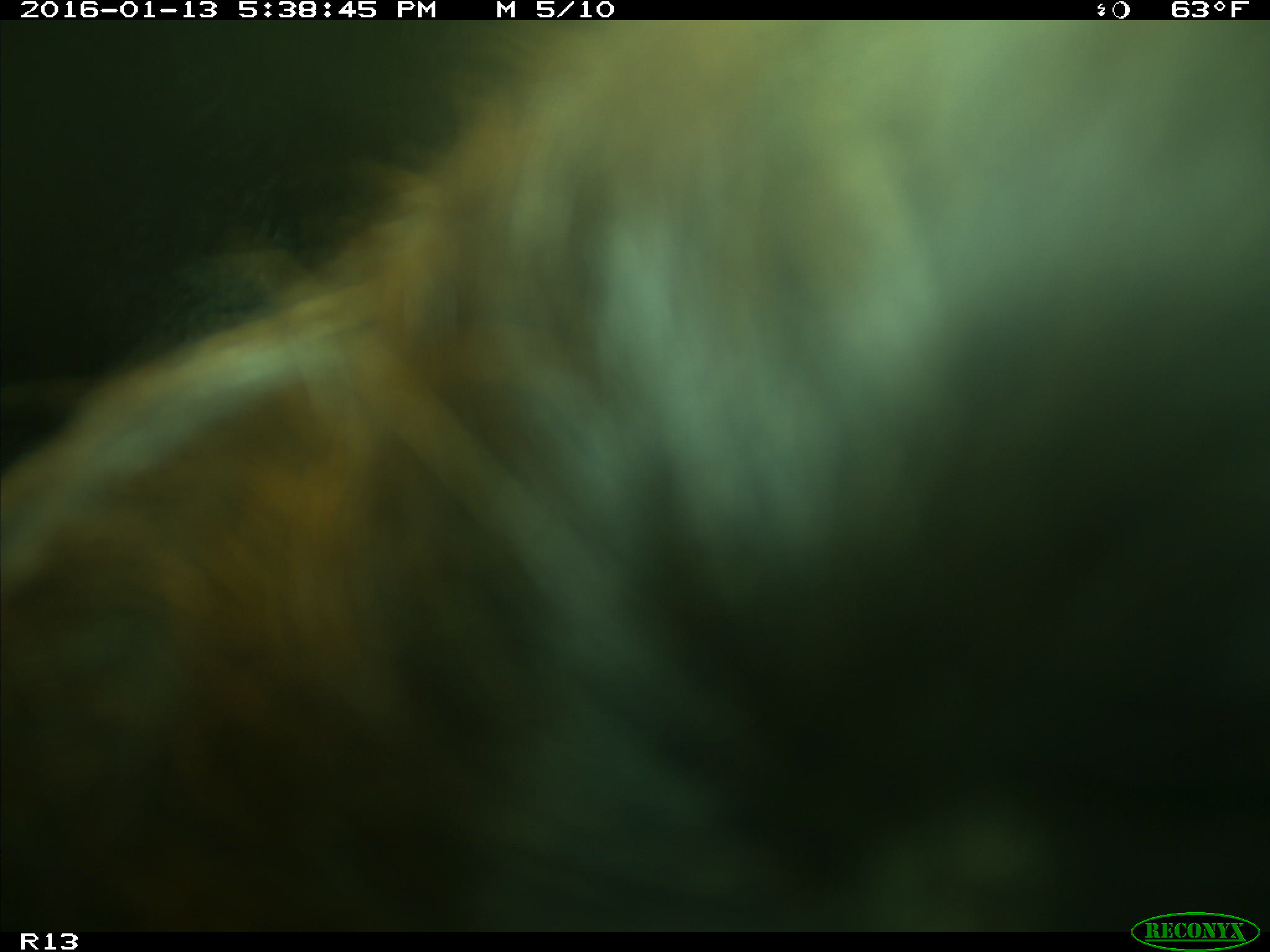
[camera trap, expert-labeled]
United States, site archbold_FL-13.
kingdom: Animalia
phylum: Chordata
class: Mammalia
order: Artiodactyla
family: Bovidae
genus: Bos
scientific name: Bos taurus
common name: domestic cow